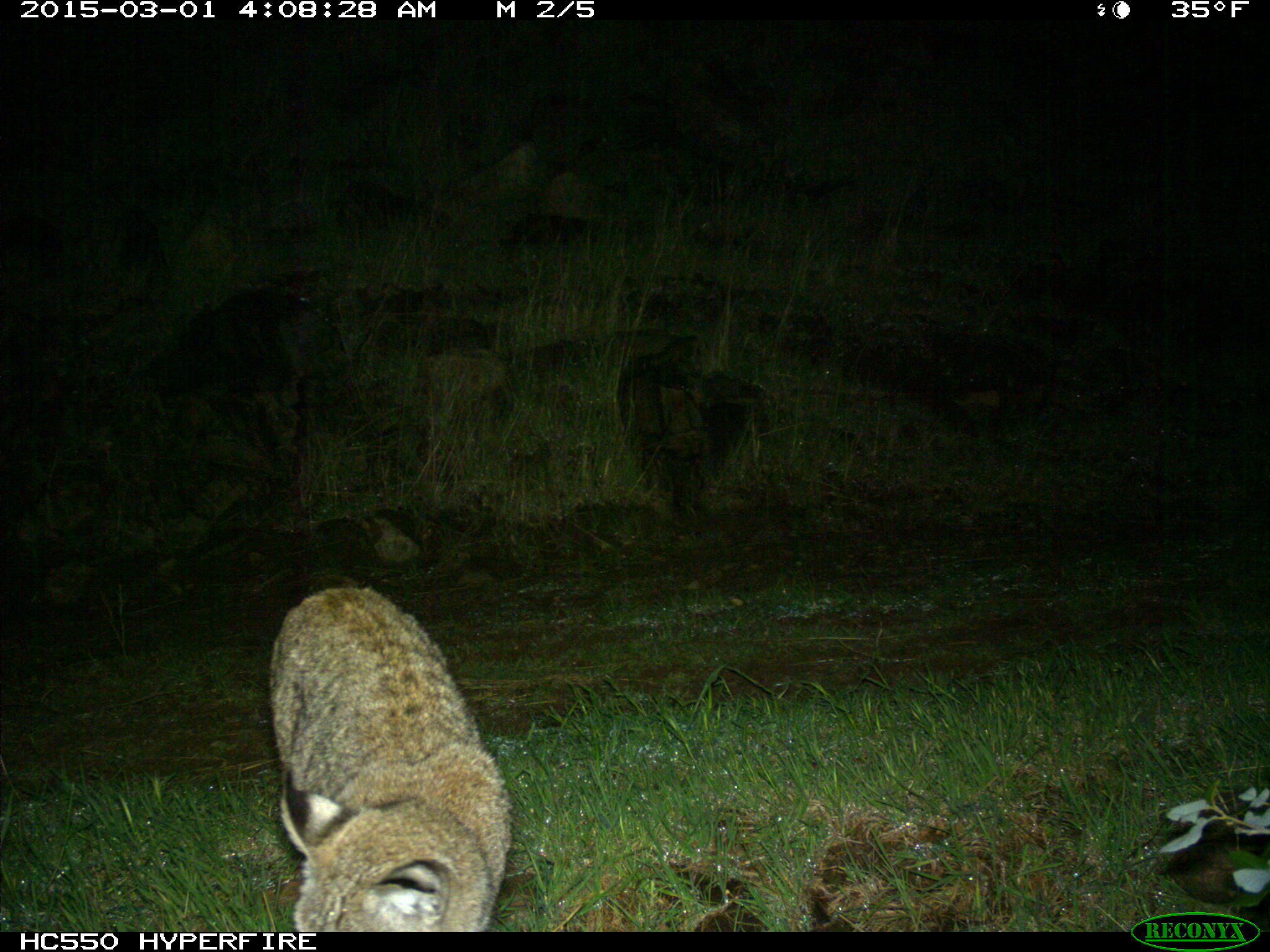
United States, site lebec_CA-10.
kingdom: Animalia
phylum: Chordata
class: Mammalia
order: Carnivora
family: Felidae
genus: Lynx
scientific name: Lynx rufus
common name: bobcat